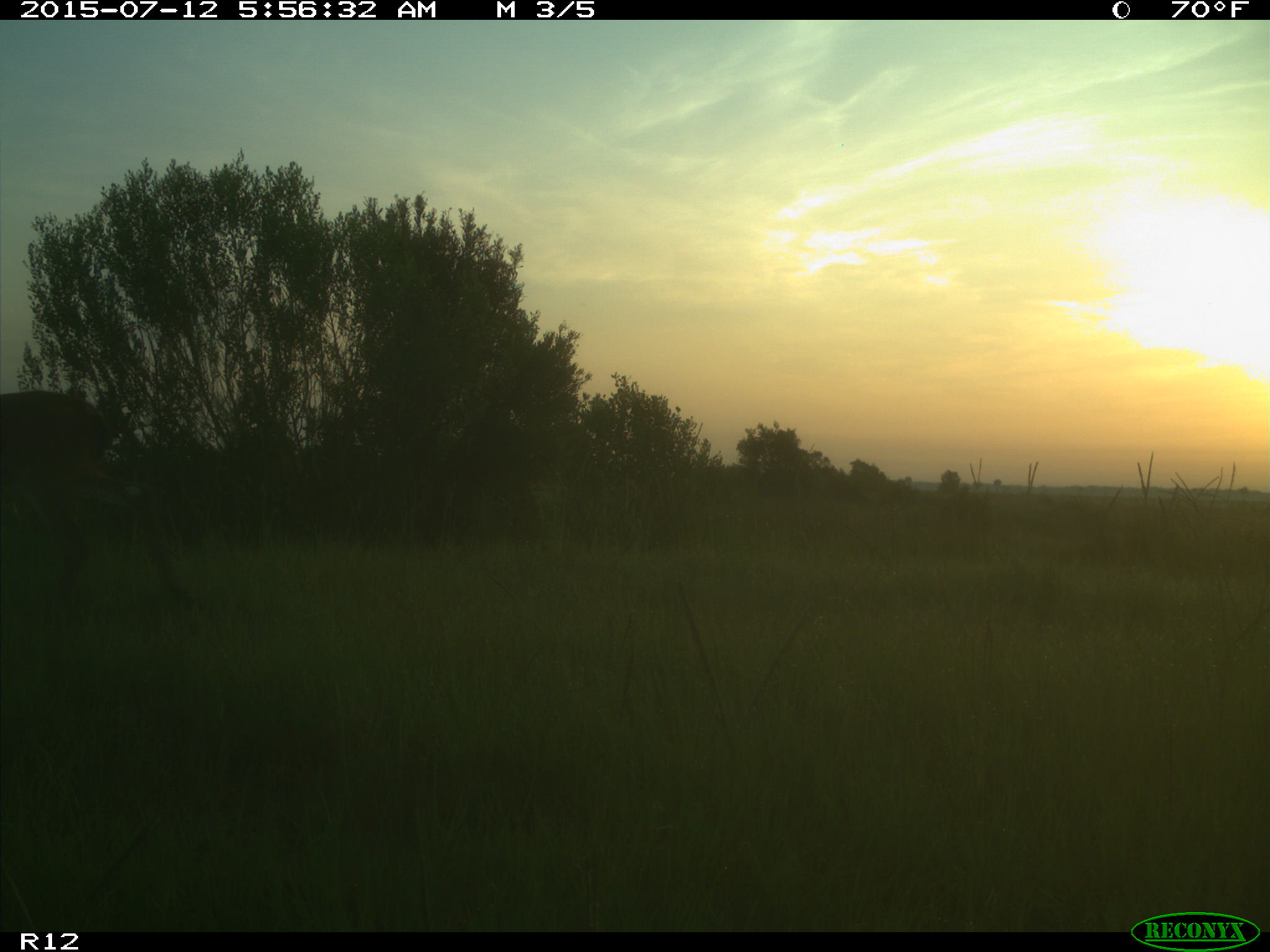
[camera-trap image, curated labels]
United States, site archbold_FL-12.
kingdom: Animalia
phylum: Chordata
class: Mammalia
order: Artiodactyla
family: Cervidae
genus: Odocoileus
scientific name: Odocoileus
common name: deer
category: unidentified deer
Unidentified deer (deer) (Odocoileus).